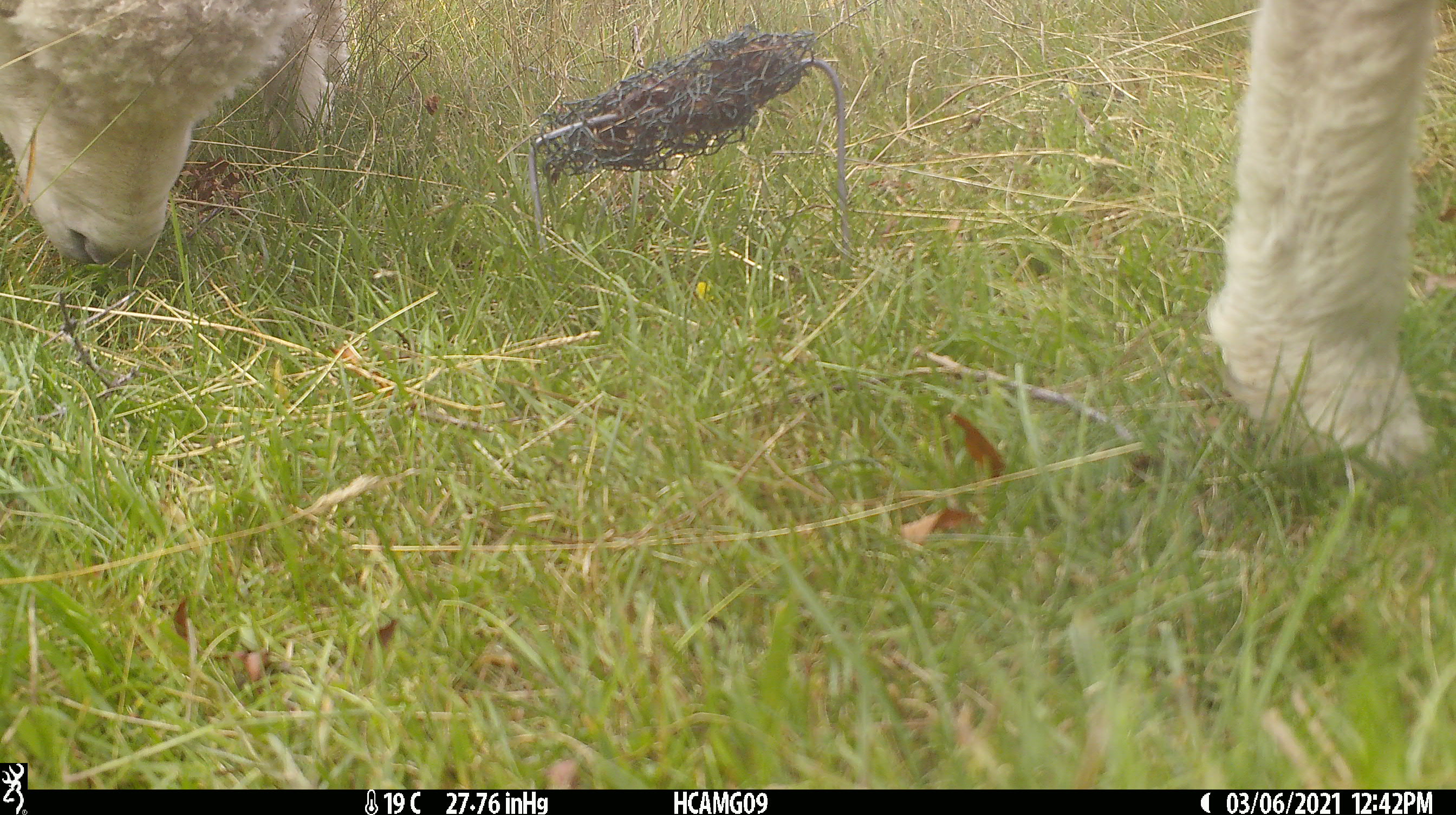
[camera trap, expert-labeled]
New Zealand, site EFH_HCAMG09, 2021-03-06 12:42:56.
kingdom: Animalia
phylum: Chordata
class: Mammalia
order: Artiodactyla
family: Bovidae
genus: Ovis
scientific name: Ovis aries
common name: domestic sheep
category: sheep